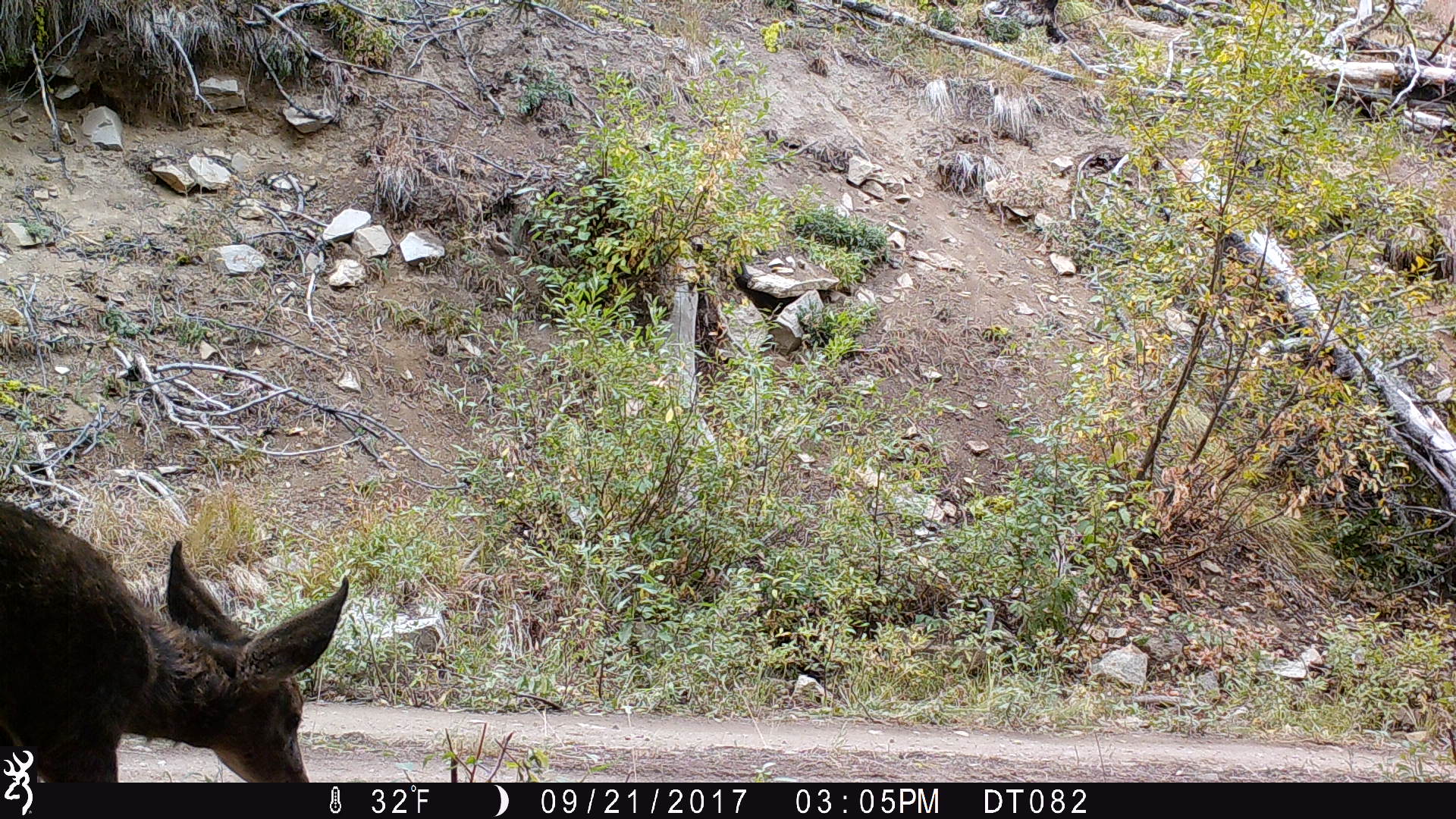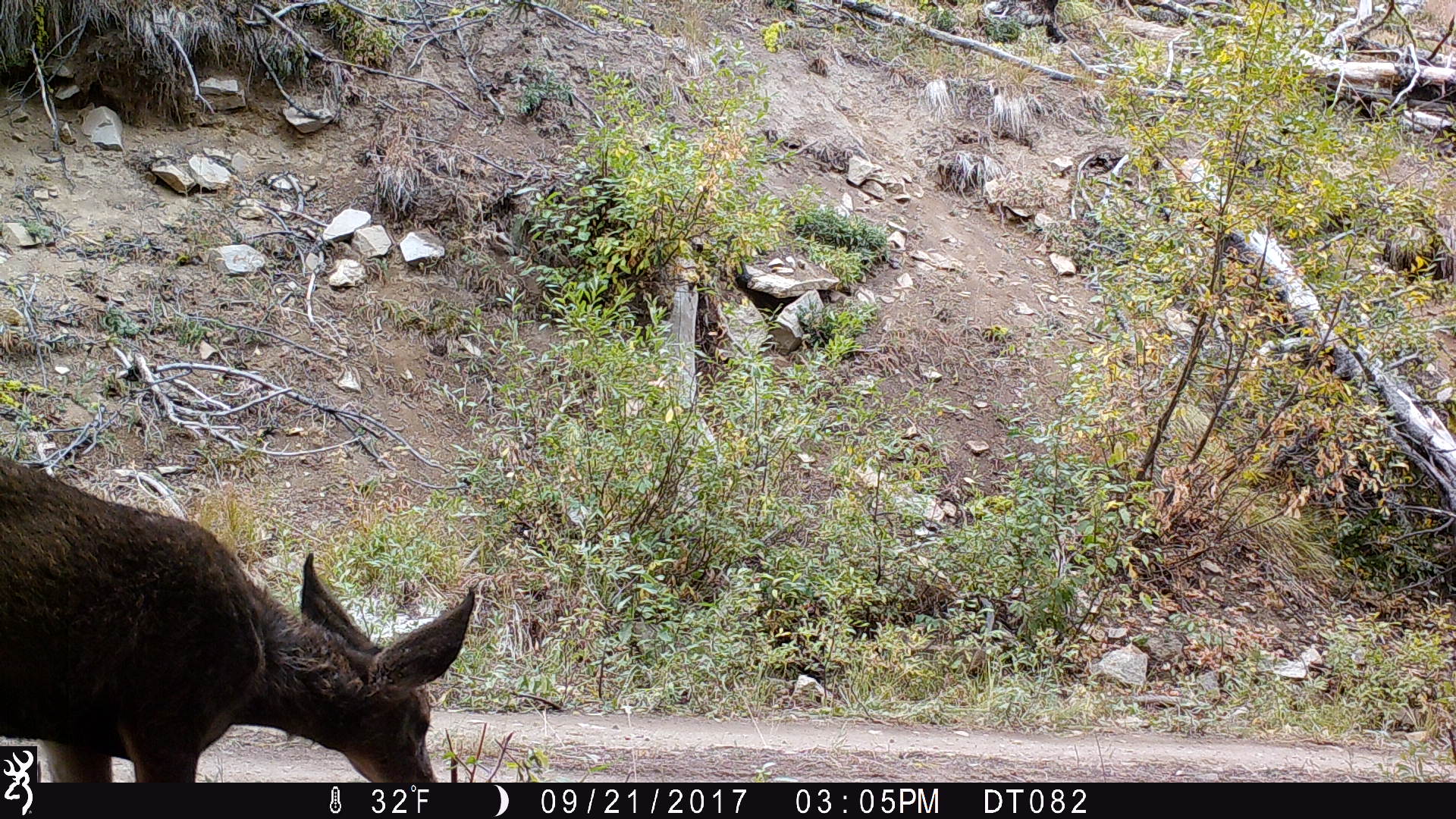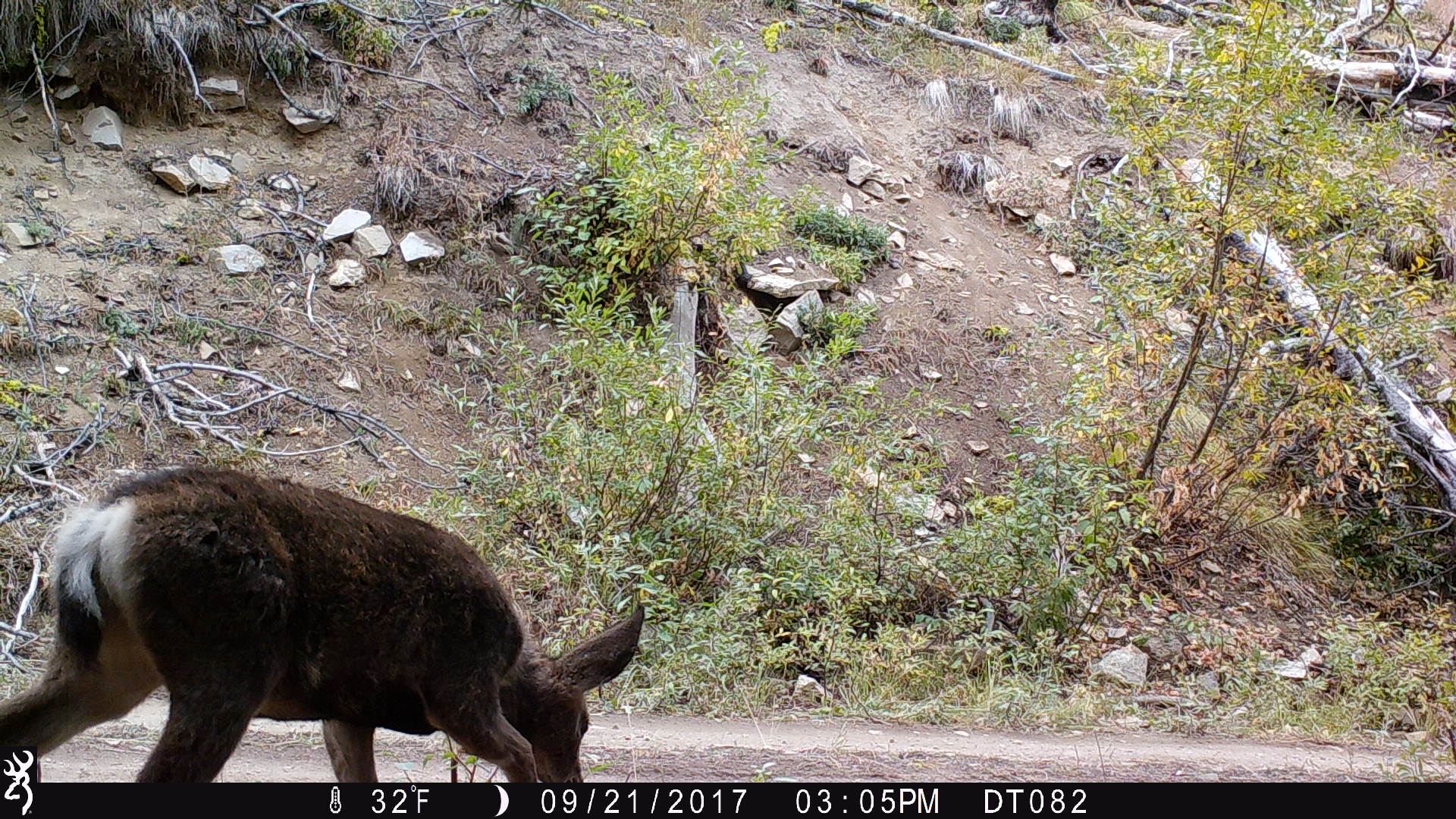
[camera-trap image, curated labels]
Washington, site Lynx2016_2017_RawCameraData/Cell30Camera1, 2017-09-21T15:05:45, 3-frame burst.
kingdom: Animalia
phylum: Chordata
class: Mammalia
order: Artiodactyla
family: Cervidae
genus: Odocoileus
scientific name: Odocoileus hemionus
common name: mule deer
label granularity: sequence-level